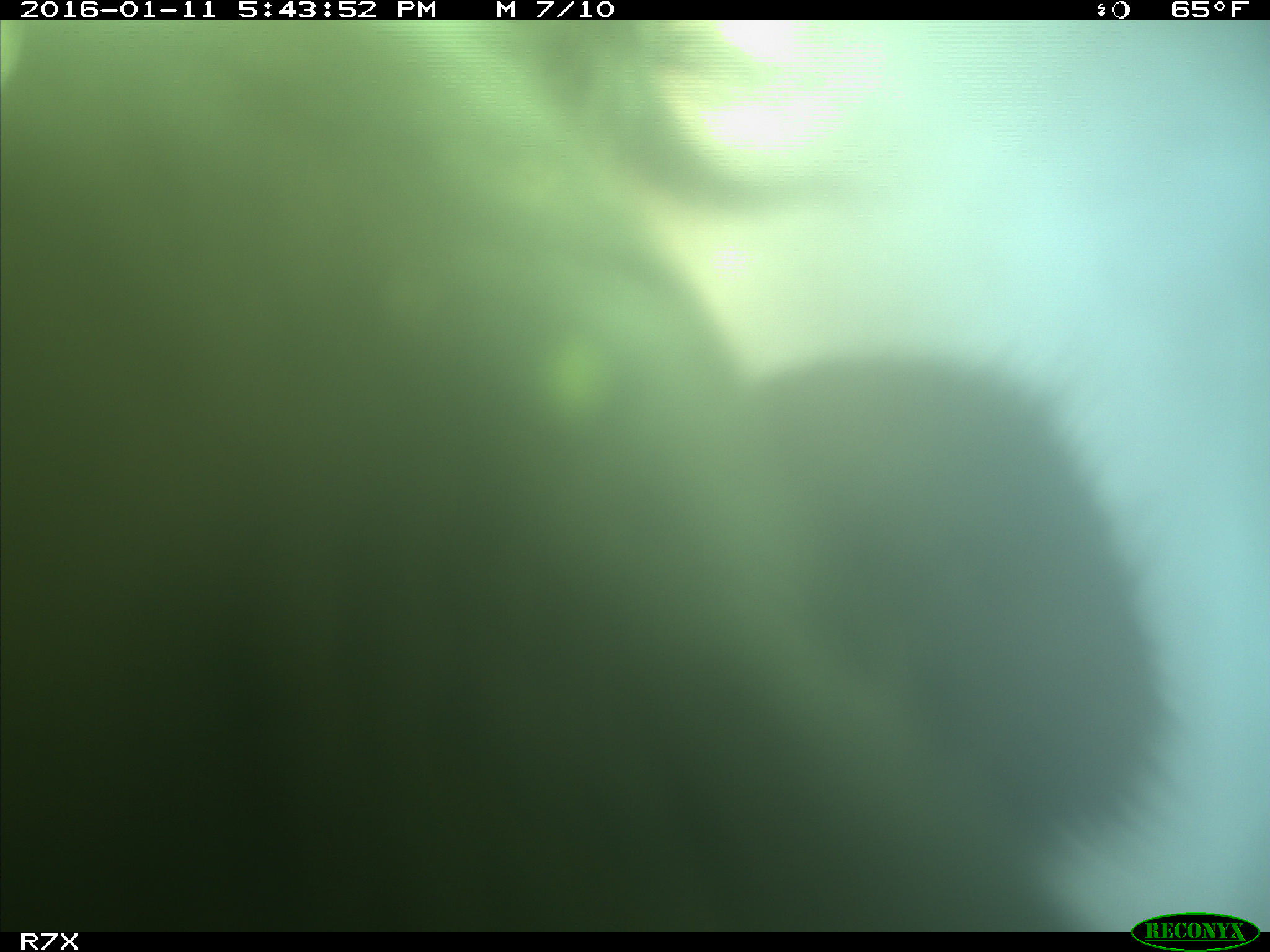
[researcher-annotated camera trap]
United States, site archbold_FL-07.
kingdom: Animalia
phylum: Chordata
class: Mammalia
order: Artiodactyla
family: Bovidae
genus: Bos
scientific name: Bos taurus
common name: domestic cow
Bos taurus (domestic cow).